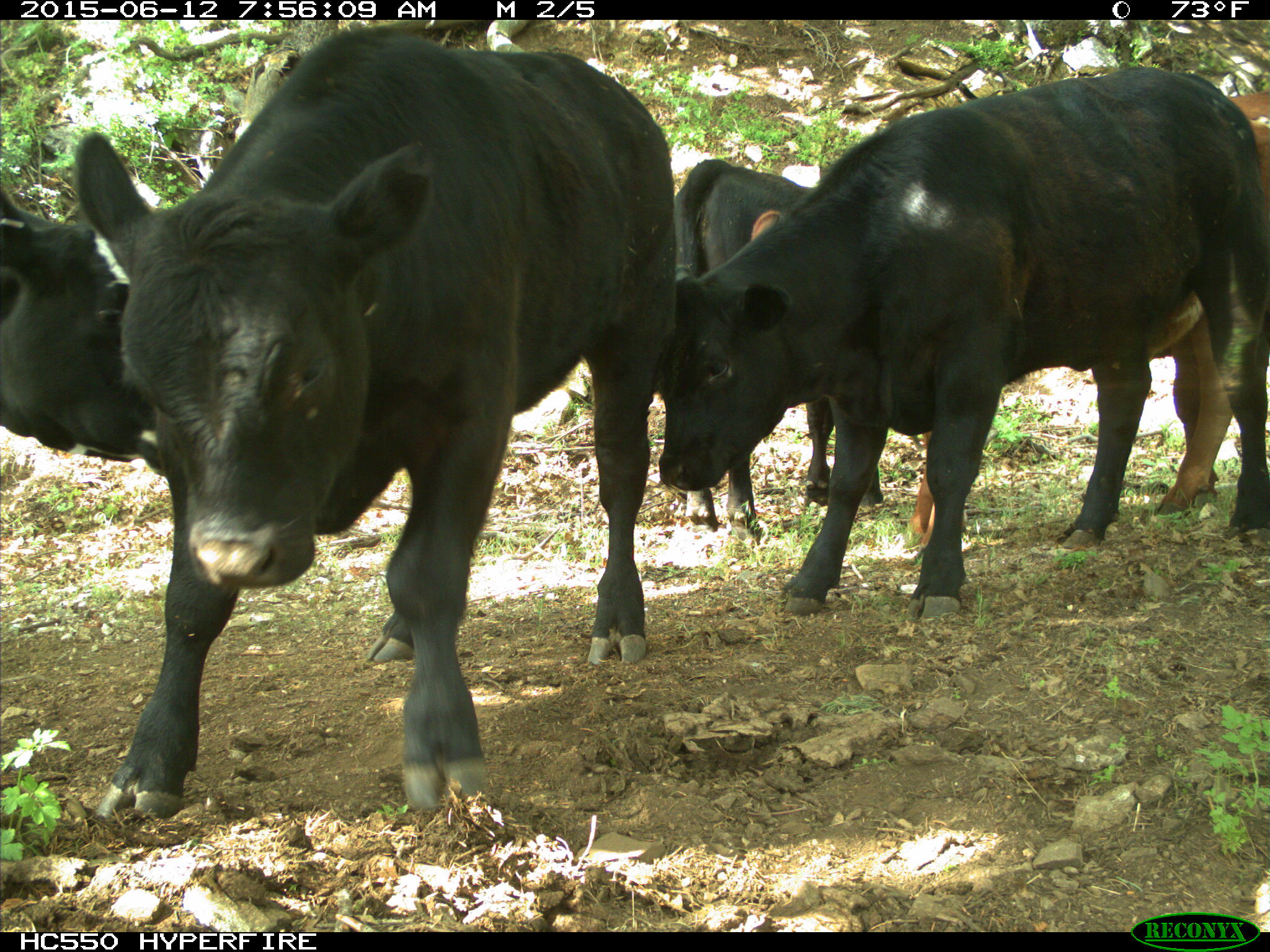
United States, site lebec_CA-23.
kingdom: Animalia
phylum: Chordata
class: Mammalia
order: Artiodactyla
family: Bovidae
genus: Bos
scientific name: Bos taurus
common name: domestic cow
Bos taurus (domestic cow).